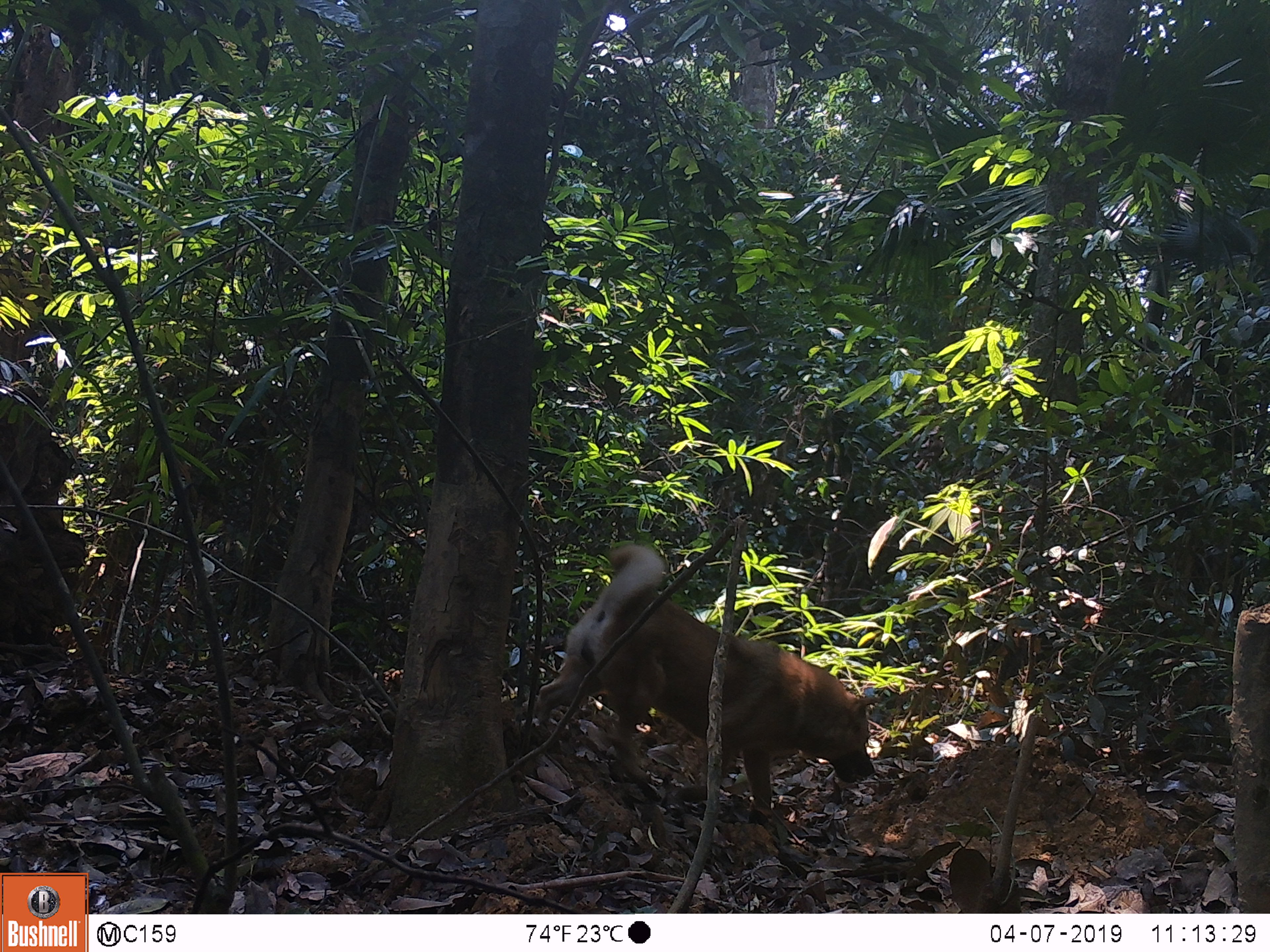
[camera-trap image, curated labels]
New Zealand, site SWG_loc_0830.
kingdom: Animalia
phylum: Chordata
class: Mammalia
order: Carnivora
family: Canidae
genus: Canis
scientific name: Canis familiaris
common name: domestic dog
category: dog